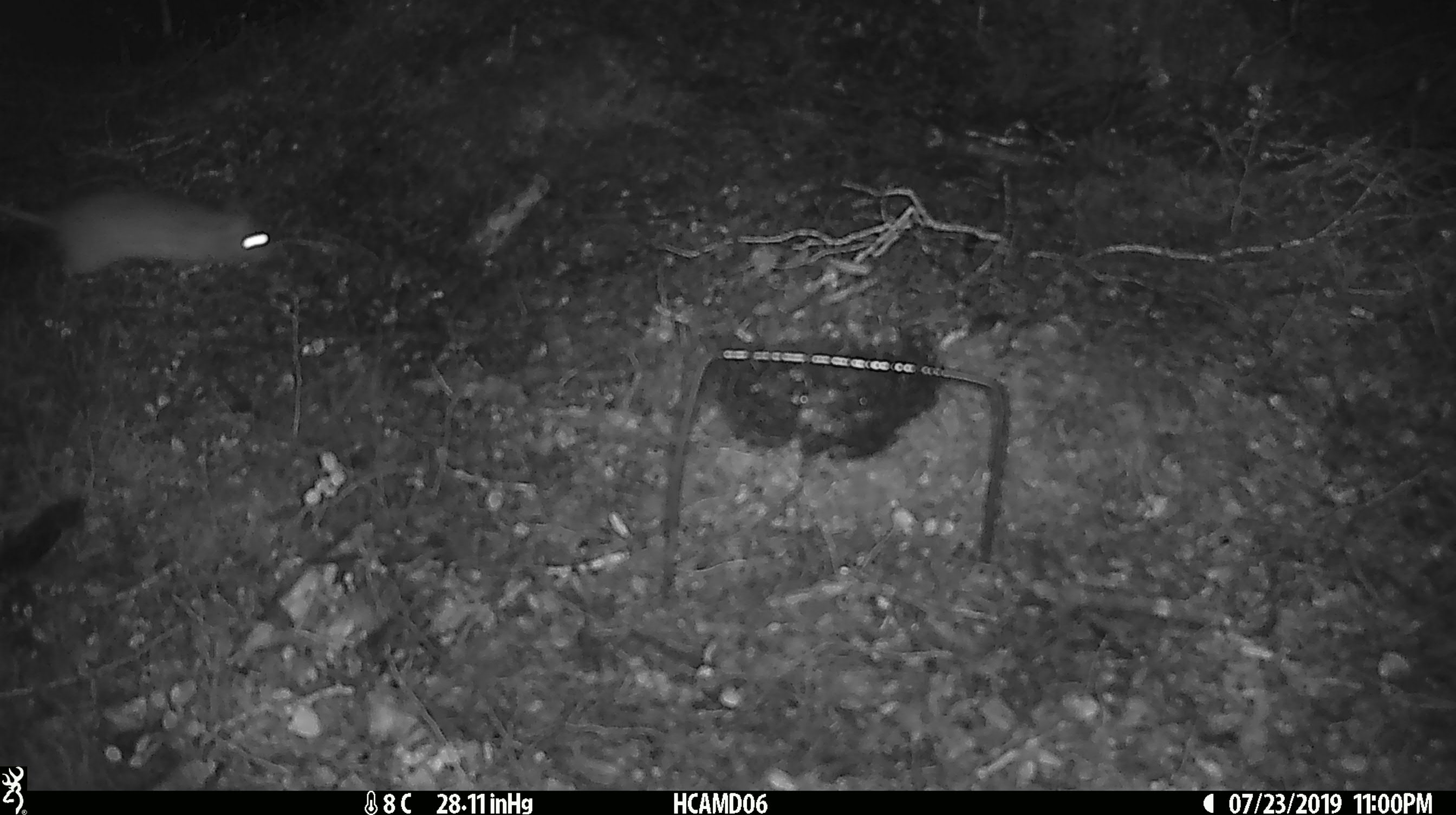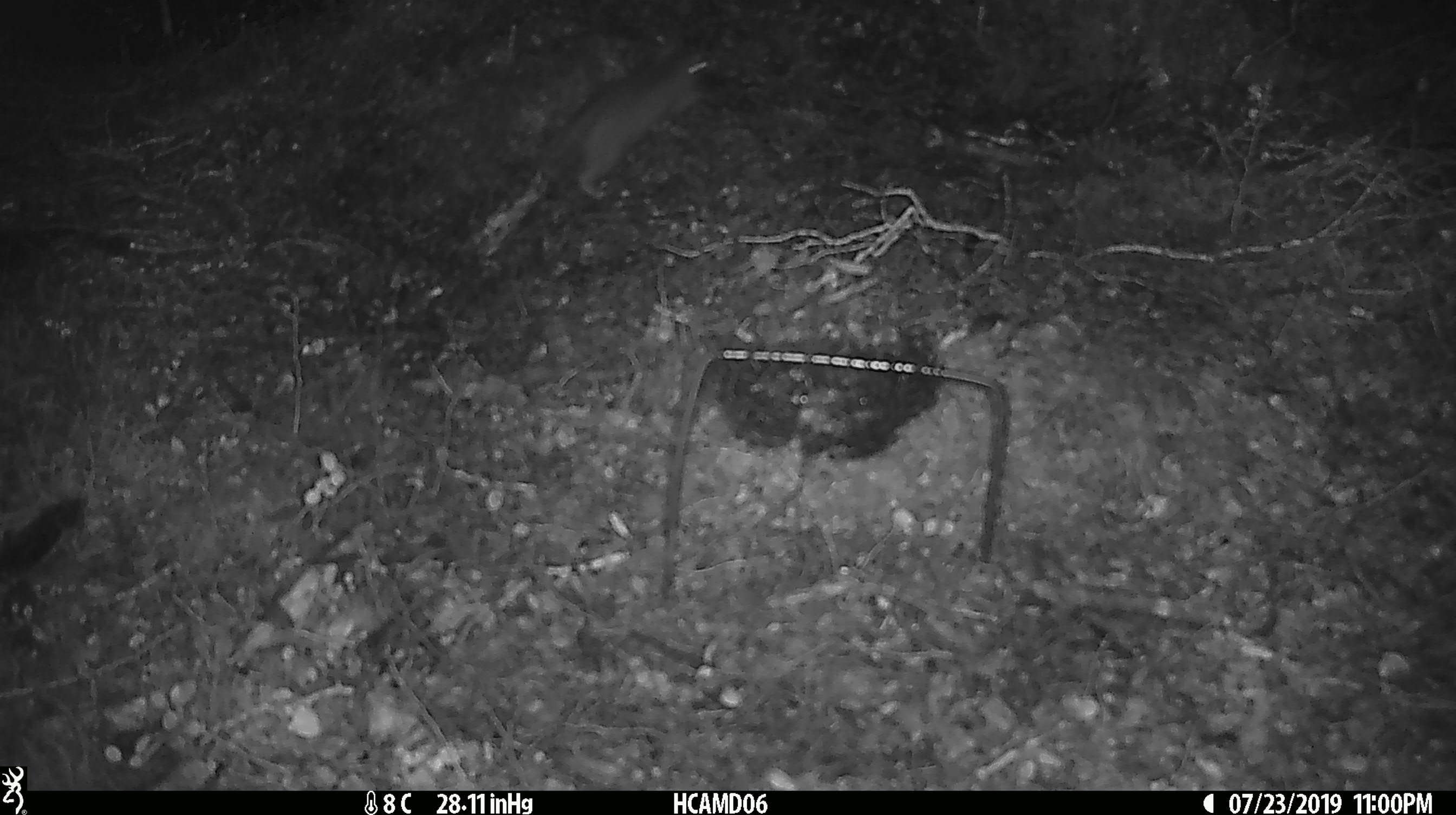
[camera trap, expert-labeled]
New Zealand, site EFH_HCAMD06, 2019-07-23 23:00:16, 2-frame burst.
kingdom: Animalia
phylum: Chordata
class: Mammalia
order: Rodentia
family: Muridae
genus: Rattus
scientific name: Rattus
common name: rat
Rat (Rattus).